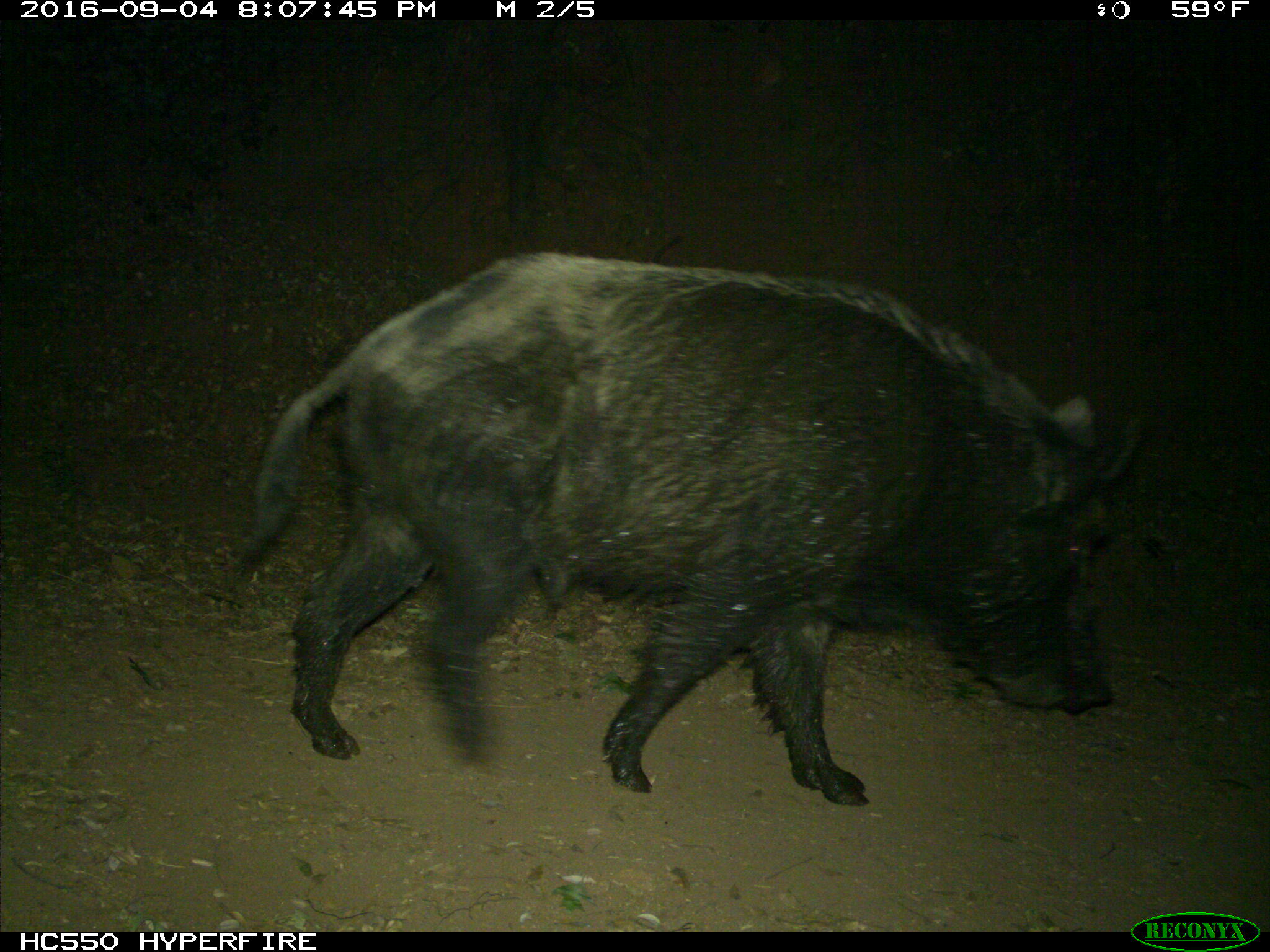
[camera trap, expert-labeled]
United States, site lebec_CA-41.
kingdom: Animalia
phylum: Chordata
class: Mammalia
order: Artiodactyla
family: Suidae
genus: Sus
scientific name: Sus scrofa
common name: wild boar